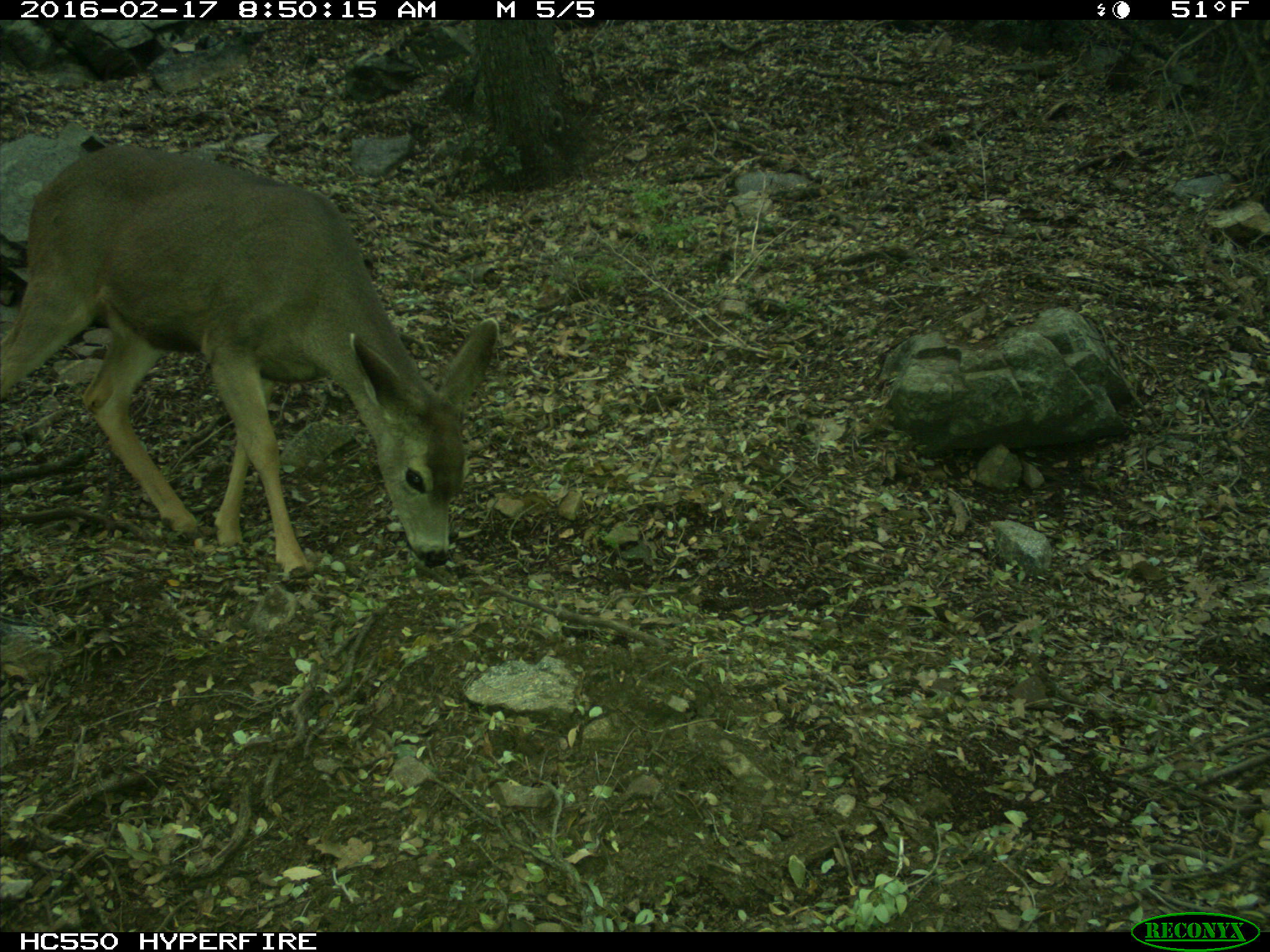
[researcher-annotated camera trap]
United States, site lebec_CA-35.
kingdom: Animalia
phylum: Chordata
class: Mammalia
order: Artiodactyla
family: Cervidae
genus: Odocoileus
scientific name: Odocoileus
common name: deer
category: unidentified deer